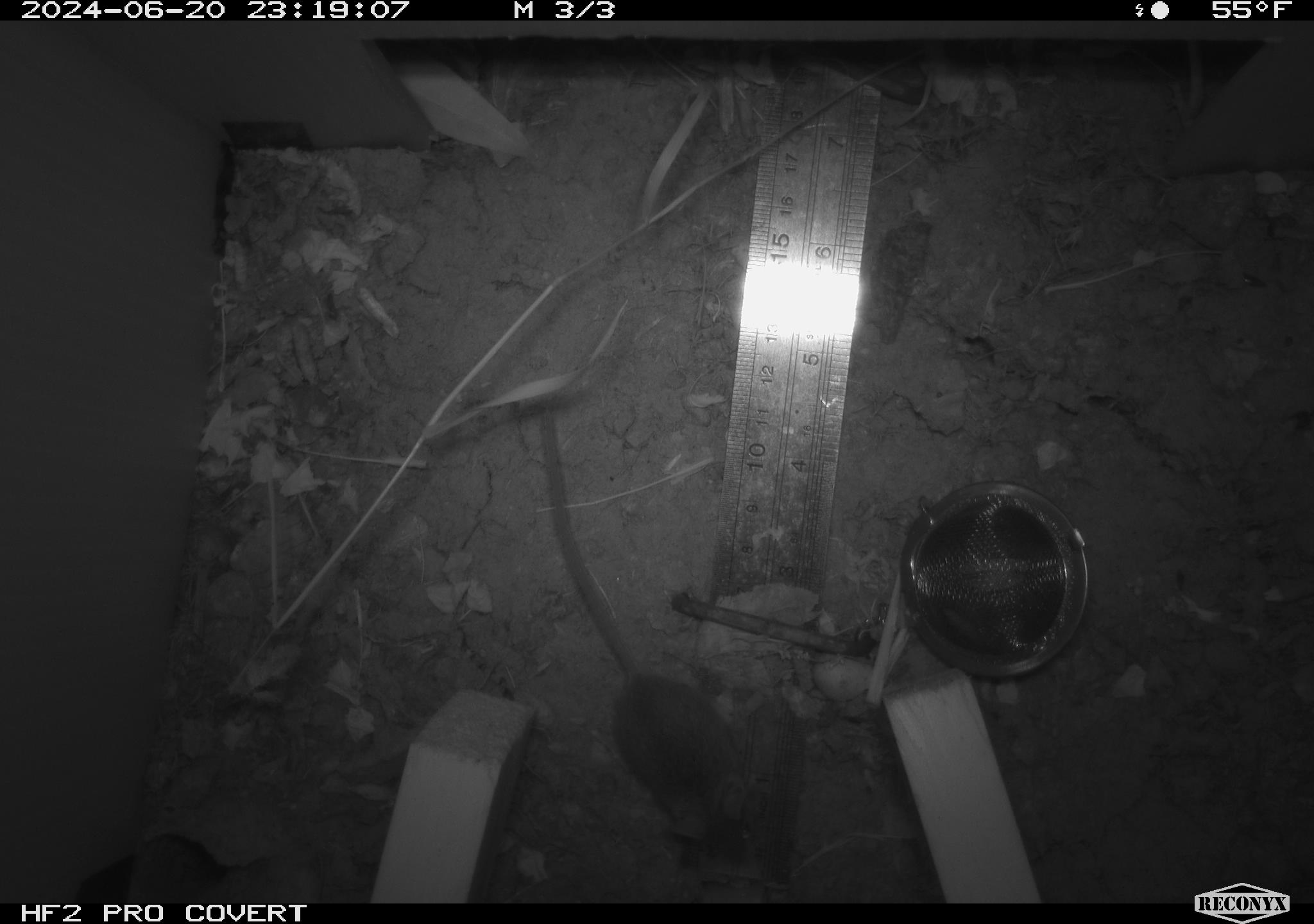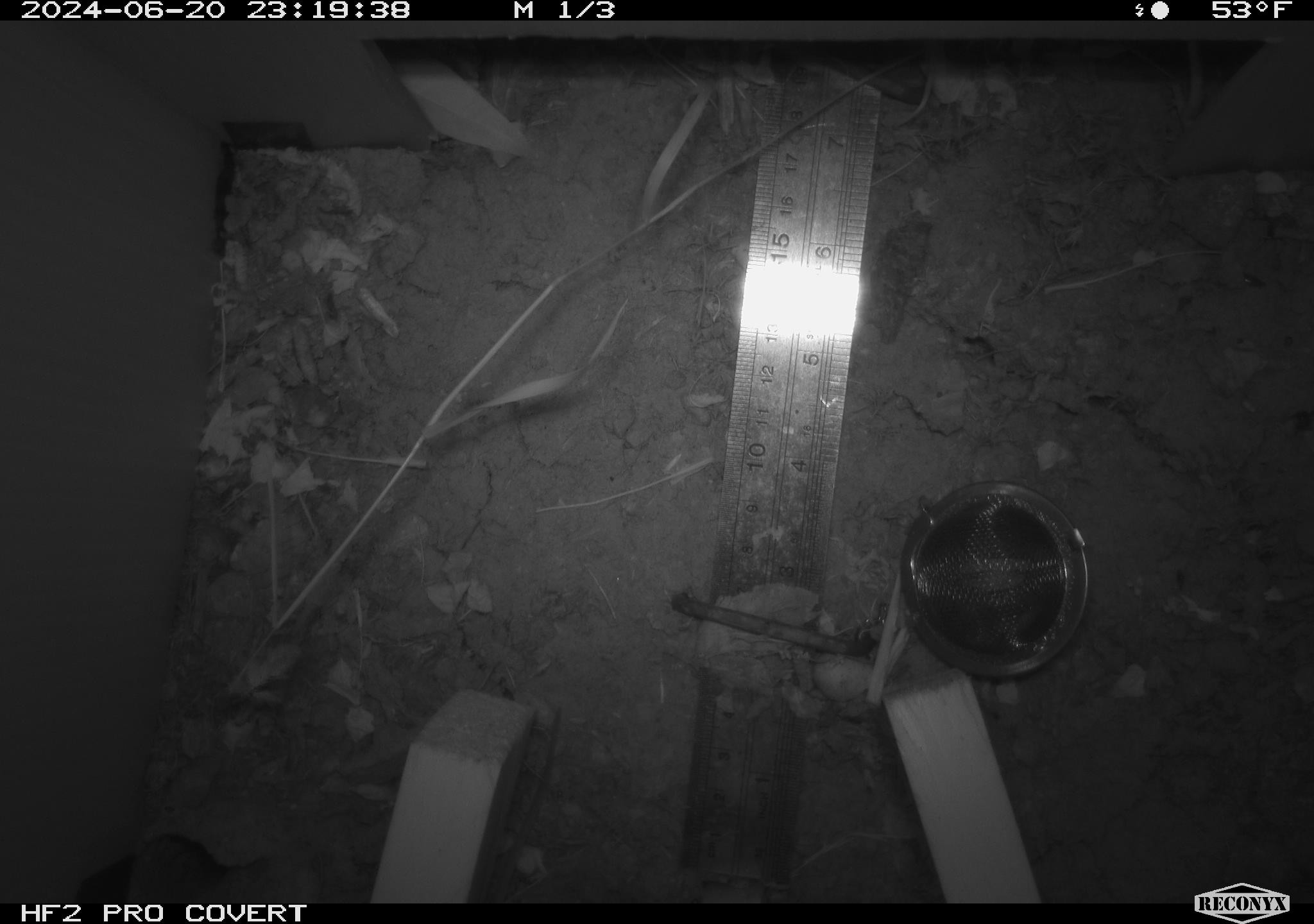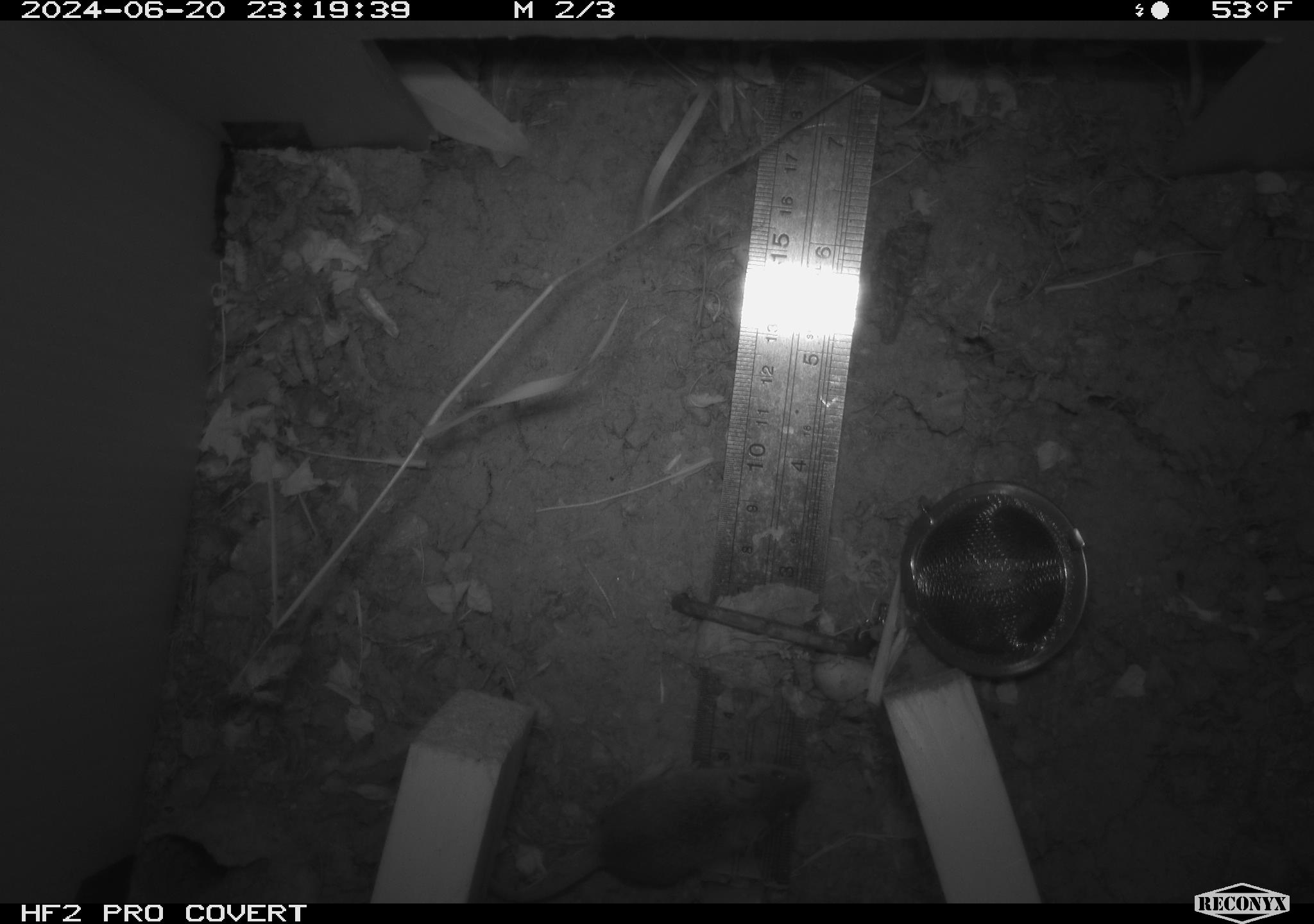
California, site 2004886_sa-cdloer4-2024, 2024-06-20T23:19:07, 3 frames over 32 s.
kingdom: Animalia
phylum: Chordata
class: Mammalia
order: Rodentia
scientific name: Rodentia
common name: rodent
Rodent (Rodentia).